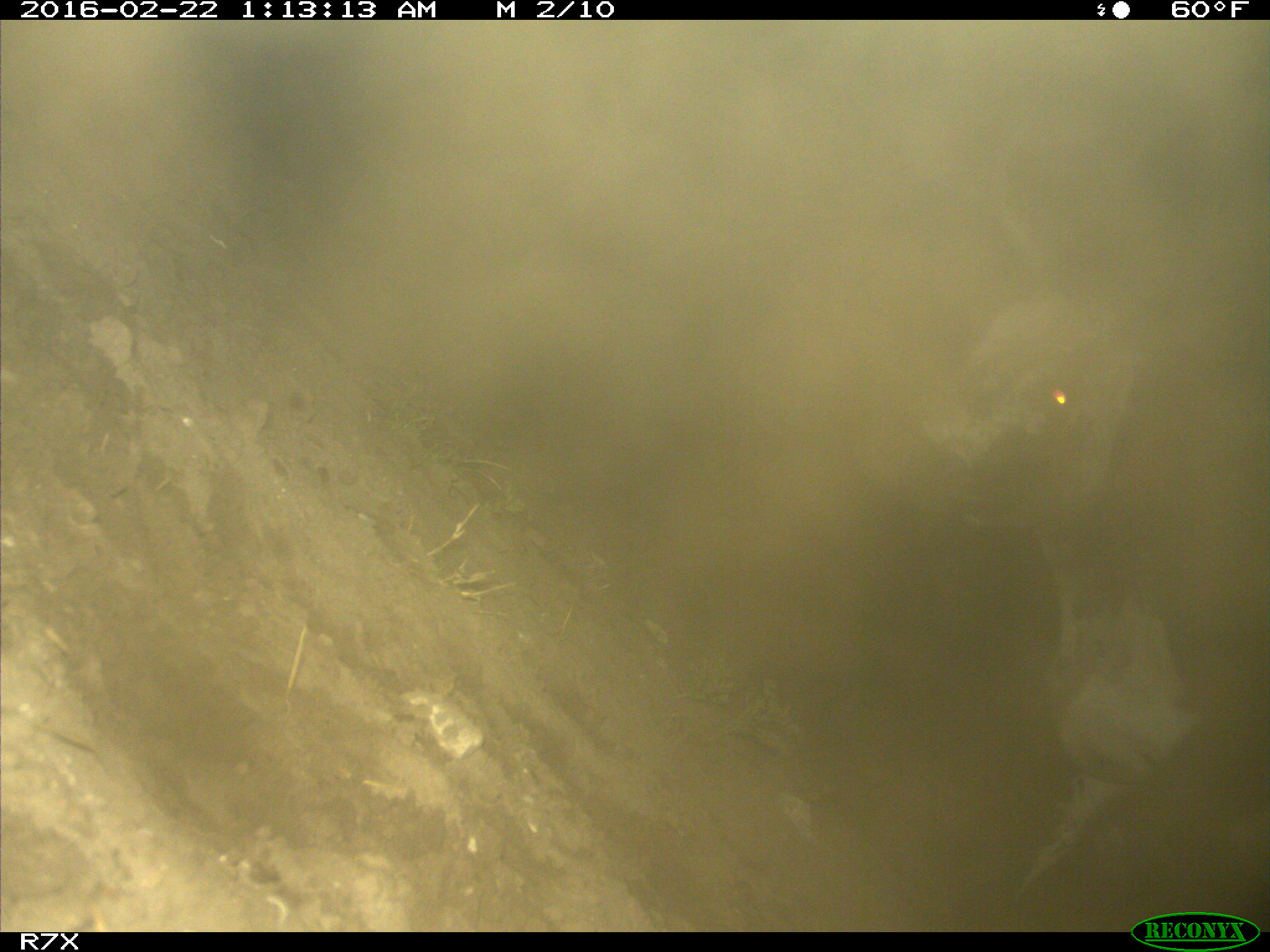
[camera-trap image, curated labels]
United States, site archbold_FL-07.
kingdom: Animalia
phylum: Chordata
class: Mammalia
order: Artiodactyla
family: Bovidae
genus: Bos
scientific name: Bos taurus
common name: domestic cow